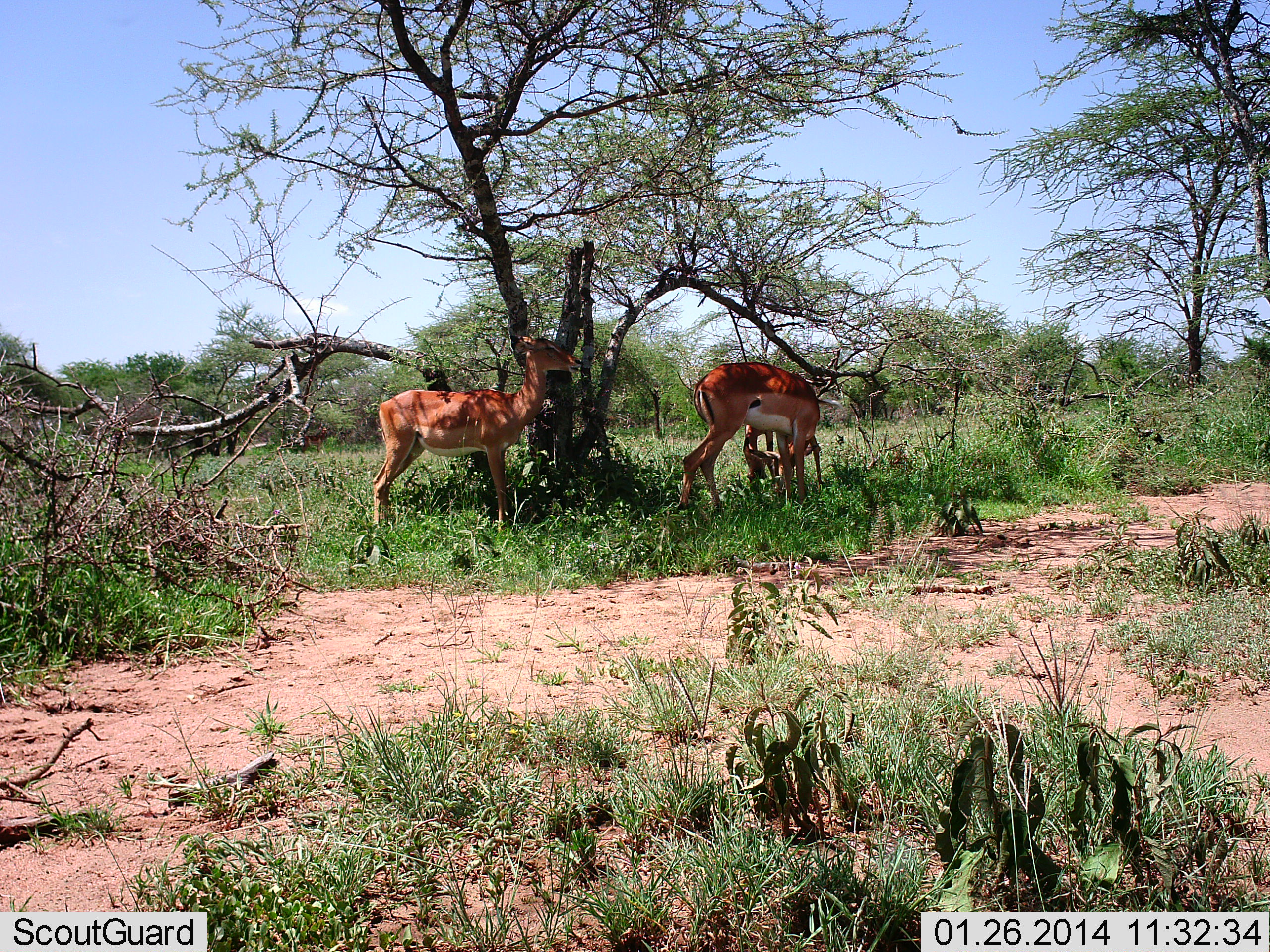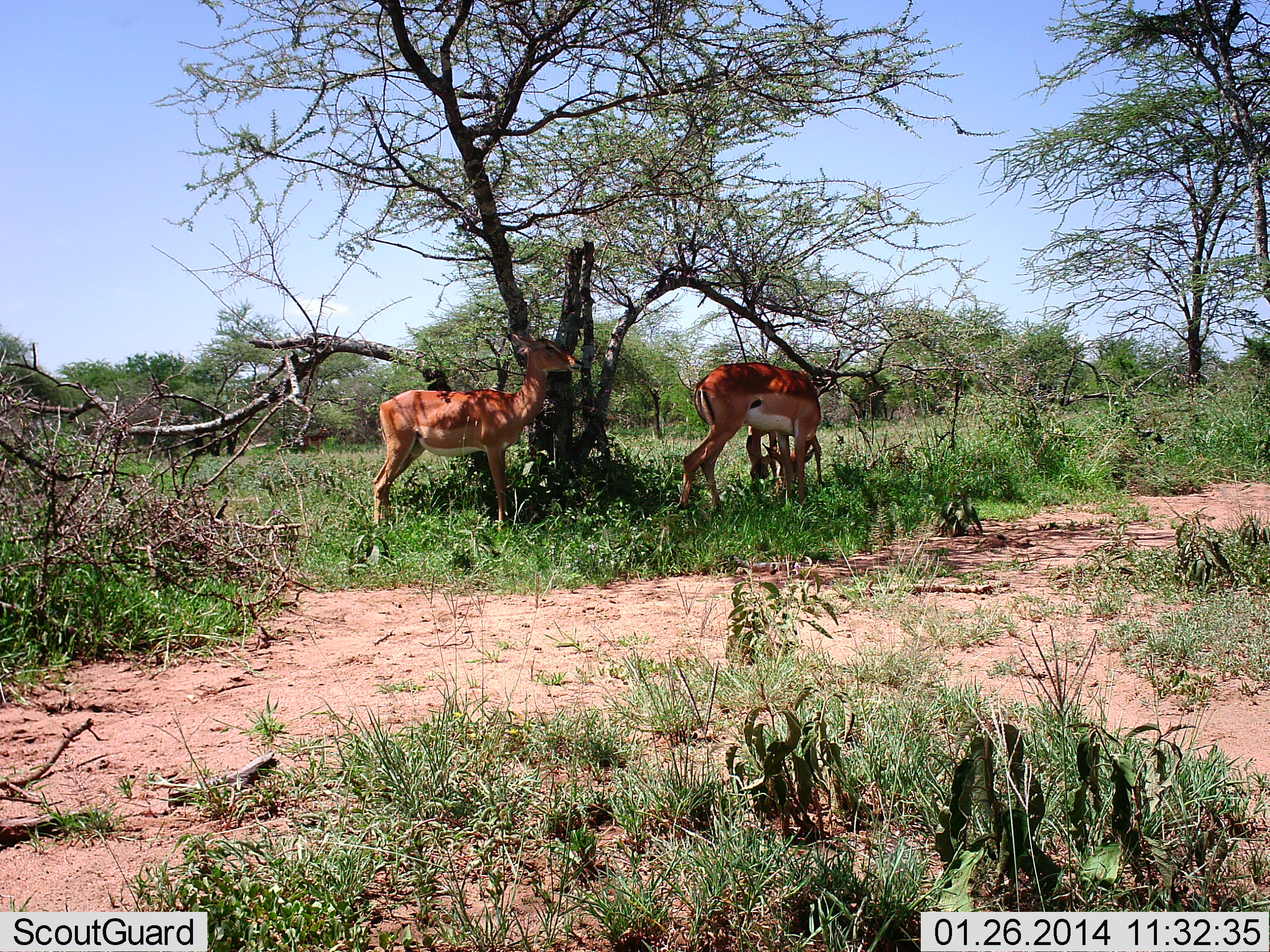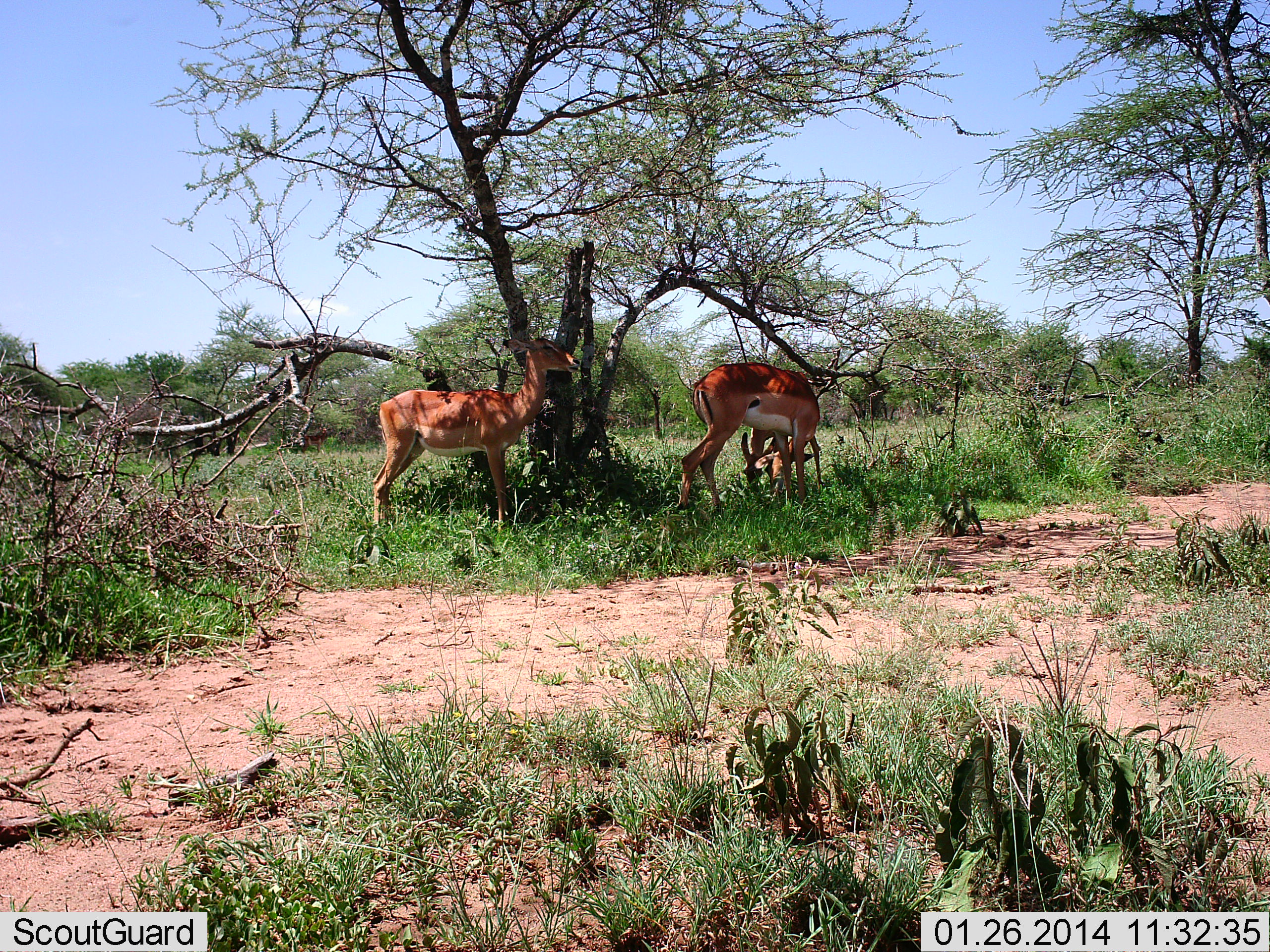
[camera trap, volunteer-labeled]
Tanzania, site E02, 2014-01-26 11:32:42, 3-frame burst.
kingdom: Animalia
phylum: Chordata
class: Mammalia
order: Artiodactyla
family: Bovidae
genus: Aepyceros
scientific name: Aepyceros melampus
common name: impala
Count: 3.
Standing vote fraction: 80%.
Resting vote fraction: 0%.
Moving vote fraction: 0%.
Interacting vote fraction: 0%.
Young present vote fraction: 0%.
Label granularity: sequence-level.